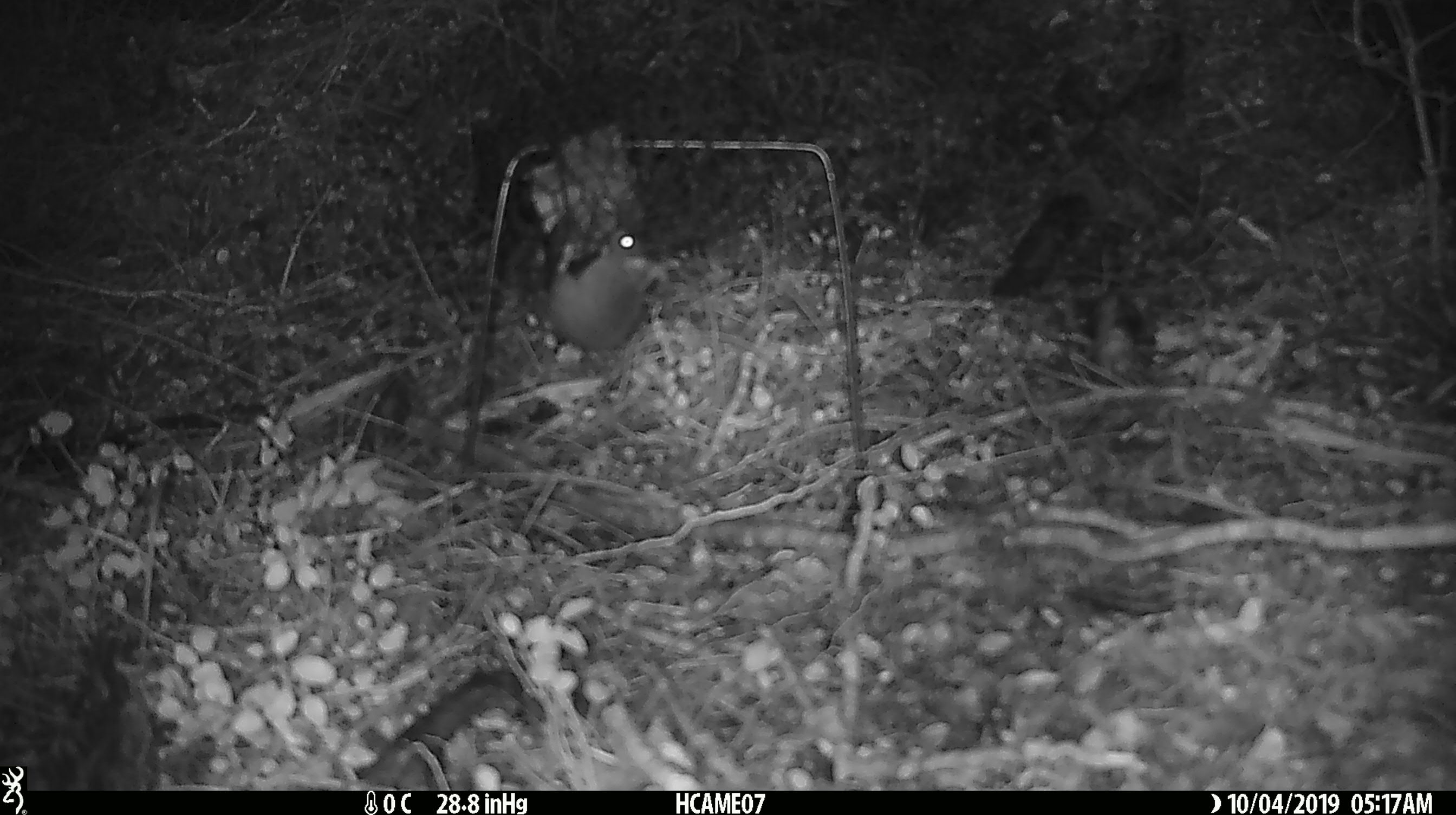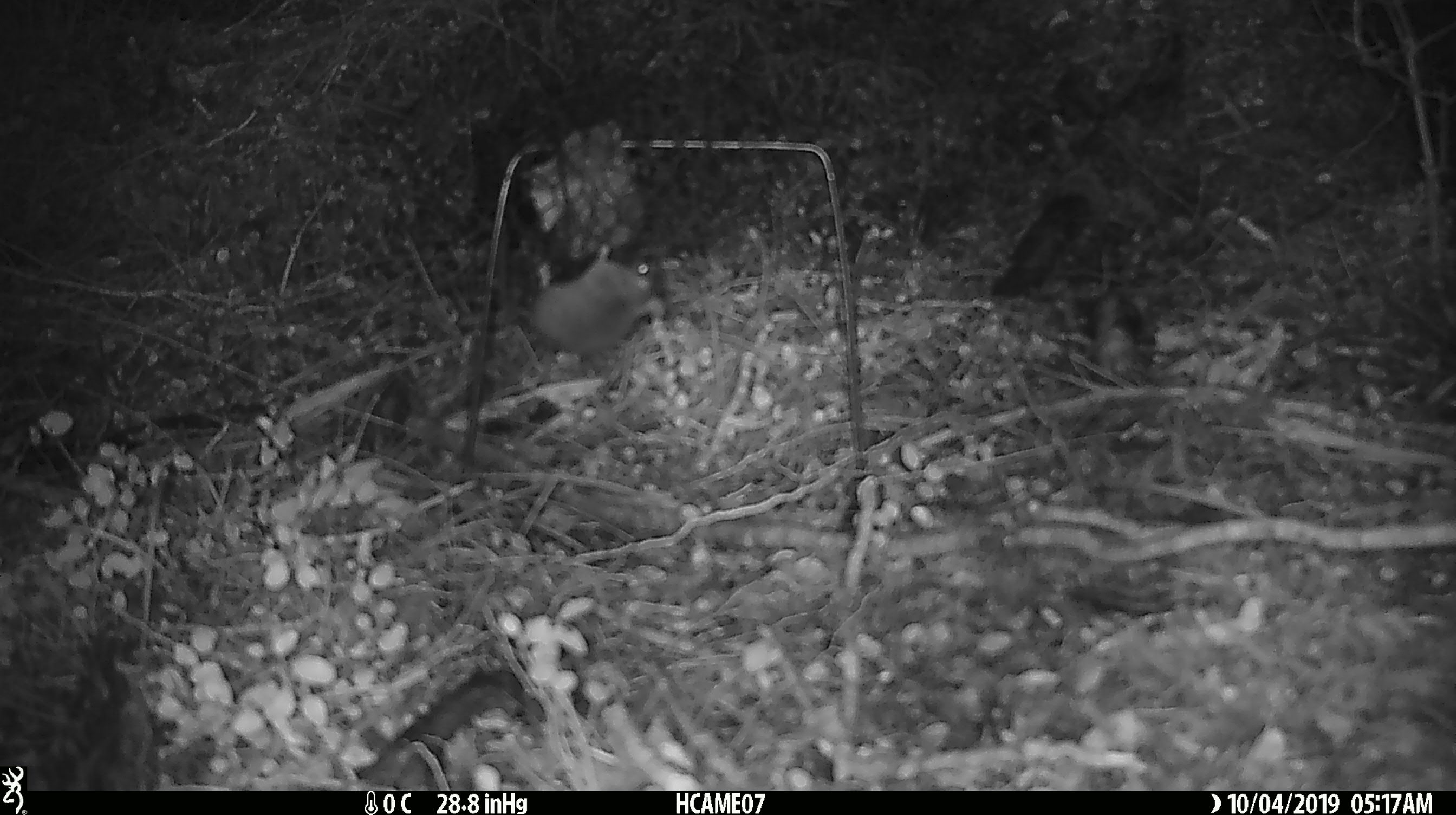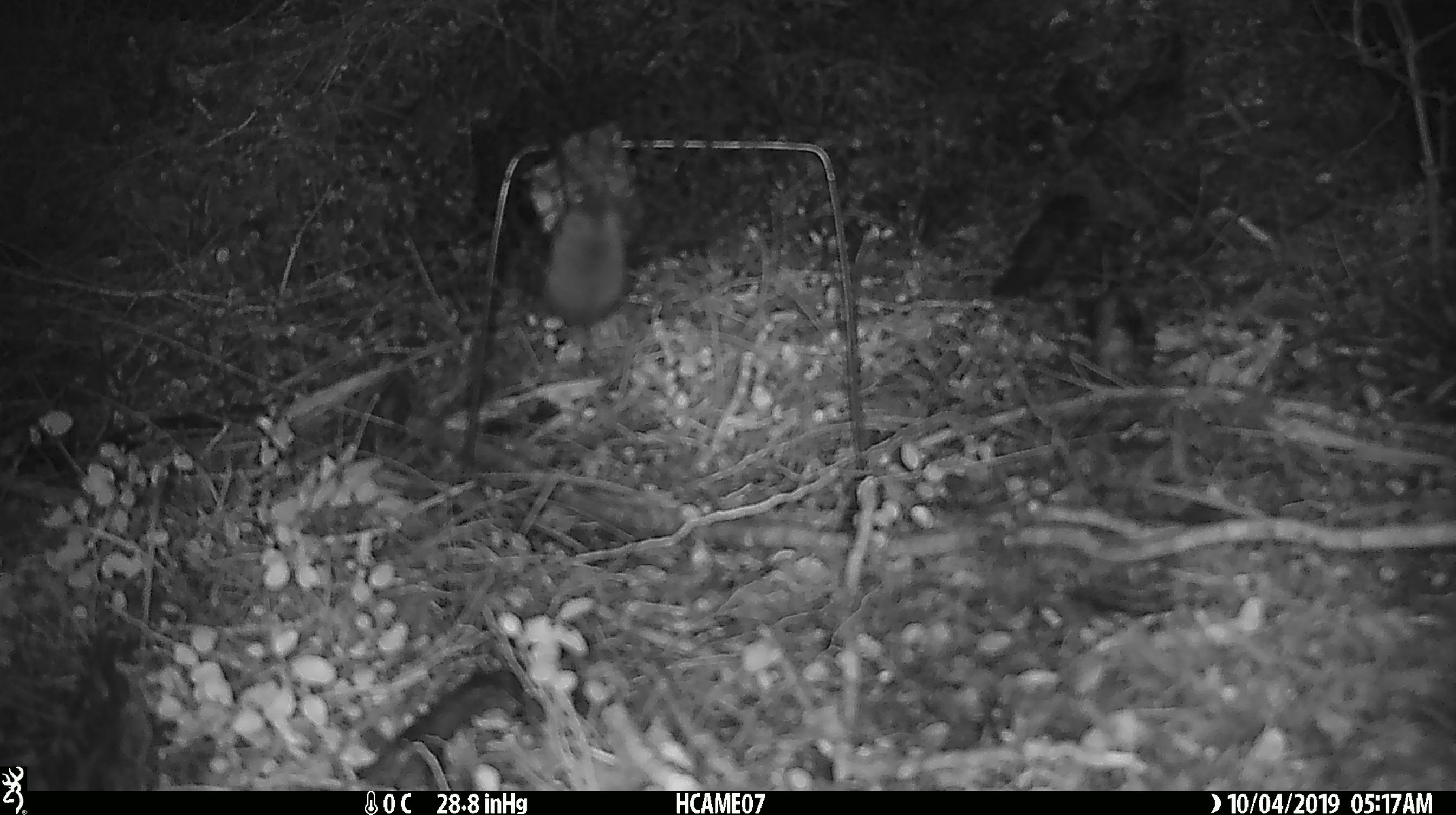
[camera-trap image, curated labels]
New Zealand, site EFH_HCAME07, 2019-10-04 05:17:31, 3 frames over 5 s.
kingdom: Animalia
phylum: Chordata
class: Mammalia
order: Rodentia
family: Muridae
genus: Mus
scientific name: Mus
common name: mouse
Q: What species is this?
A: Mouse (Mus).